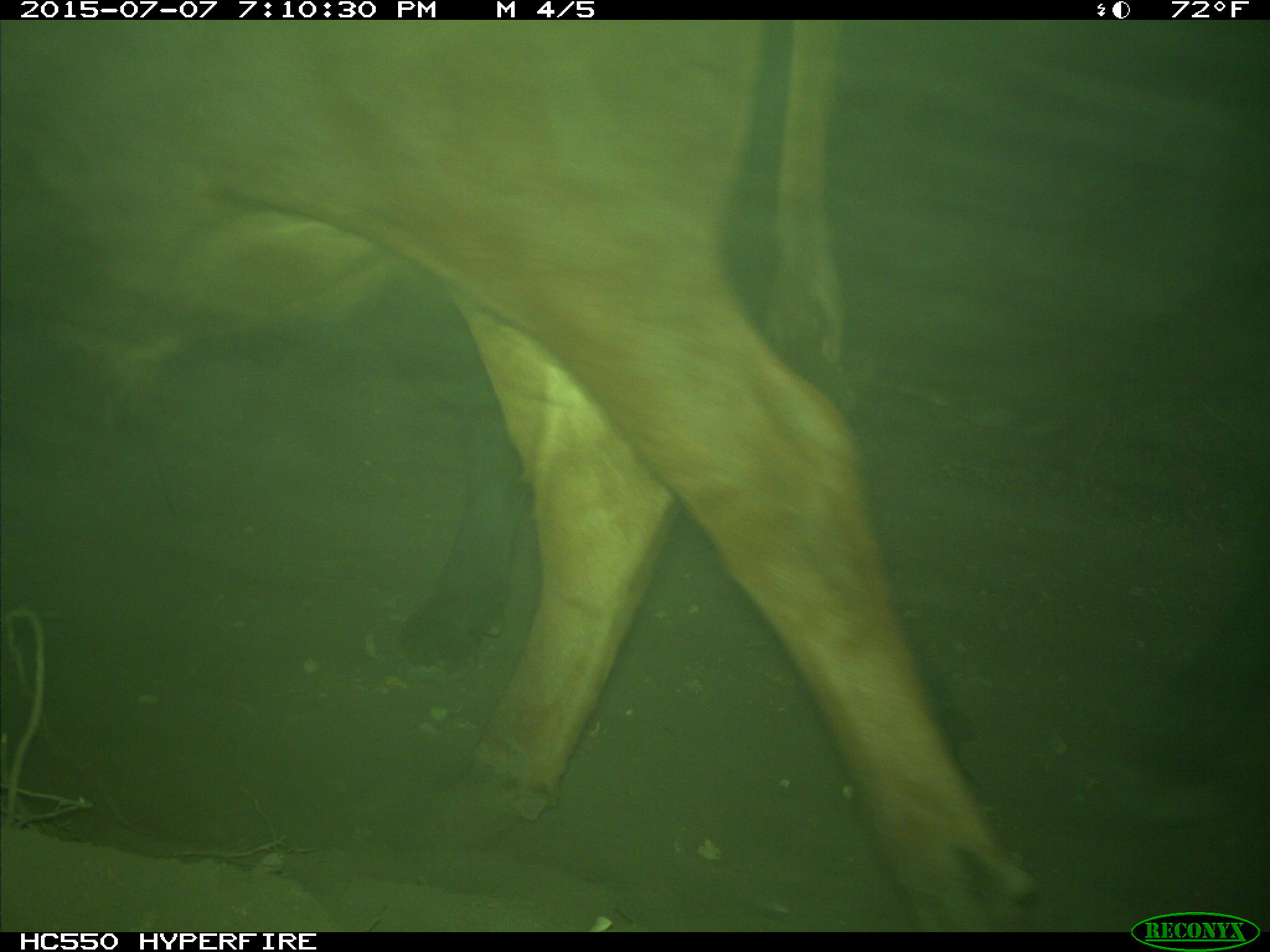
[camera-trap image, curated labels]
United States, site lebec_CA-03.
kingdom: Animalia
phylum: Chordata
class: Mammalia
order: Artiodactyla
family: Bovidae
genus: Bos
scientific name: Bos taurus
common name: domestic cow